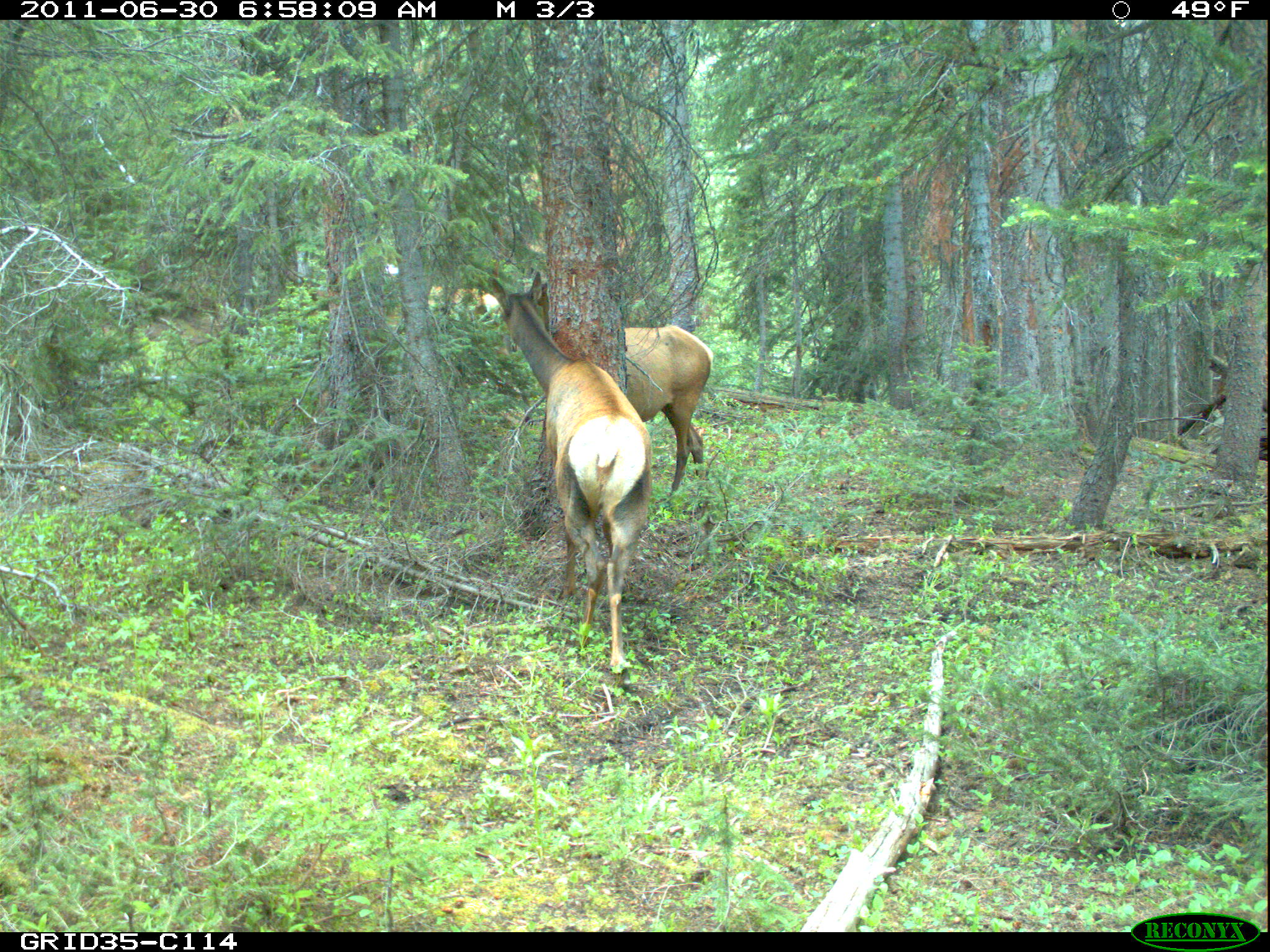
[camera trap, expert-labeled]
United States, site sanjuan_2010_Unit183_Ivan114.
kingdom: Animalia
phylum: Chordata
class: Mammalia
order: Artiodactyla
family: Cervidae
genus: Cervus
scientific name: Cervus elaphus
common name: red deer